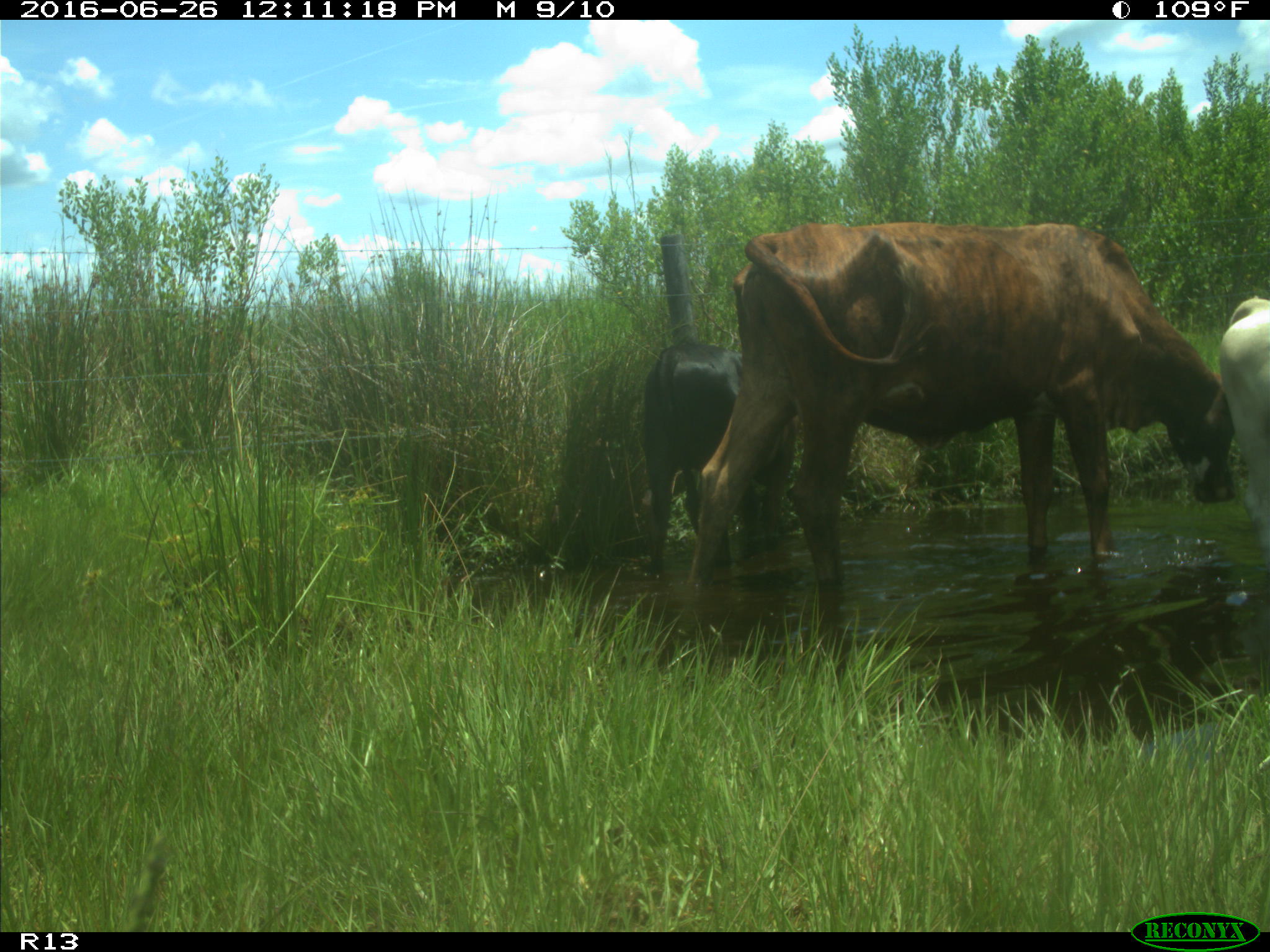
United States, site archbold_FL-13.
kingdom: Animalia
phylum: Chordata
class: Mammalia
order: Artiodactyla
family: Bovidae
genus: Bos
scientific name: Bos taurus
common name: domestic cow